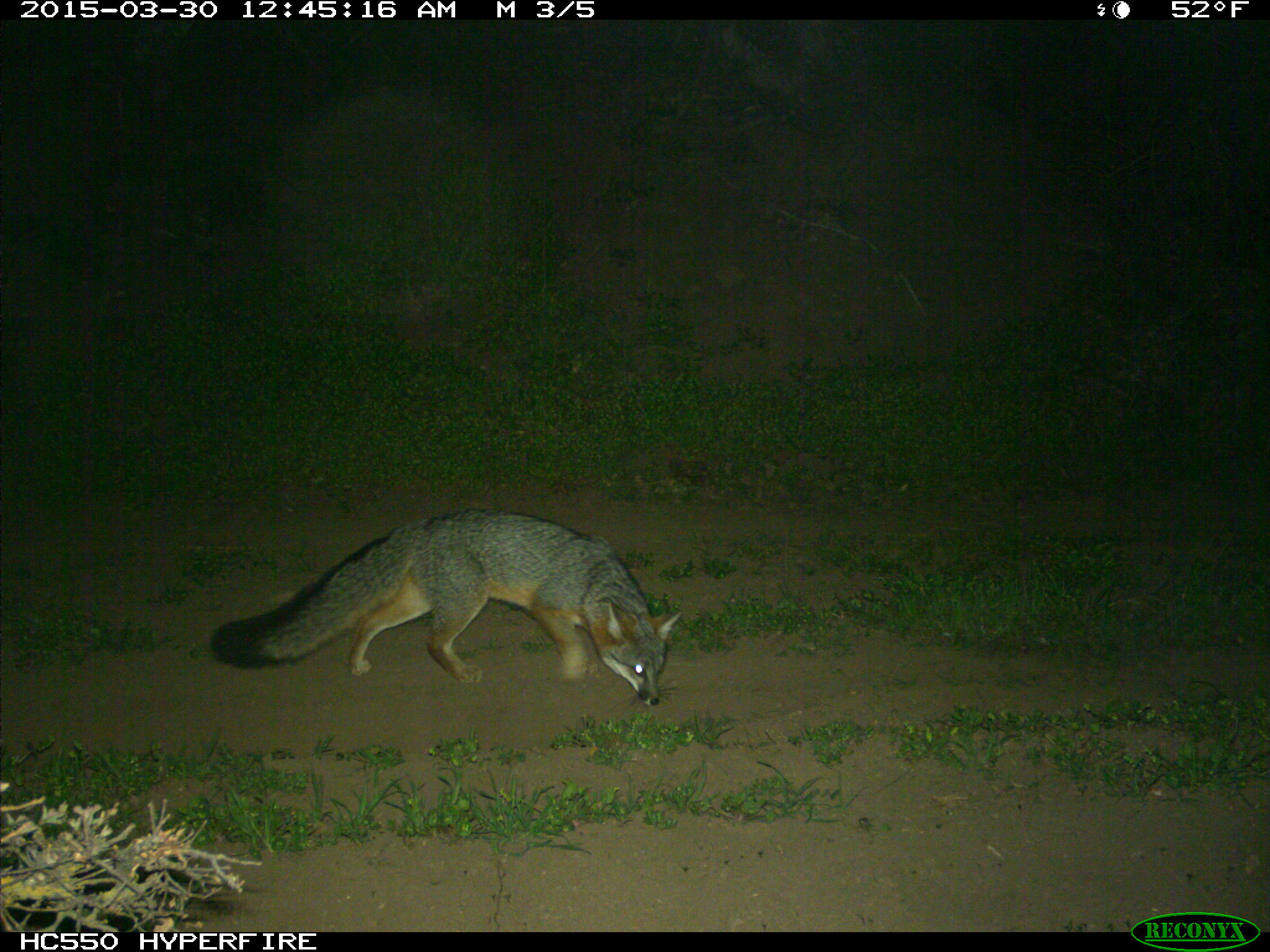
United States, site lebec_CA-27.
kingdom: Animalia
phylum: Chordata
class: Mammalia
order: Carnivora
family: Canidae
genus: Urocyon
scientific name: Urocyon cinereoargenteus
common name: gray fox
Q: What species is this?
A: Urocyon cinereoargenteus (gray fox).